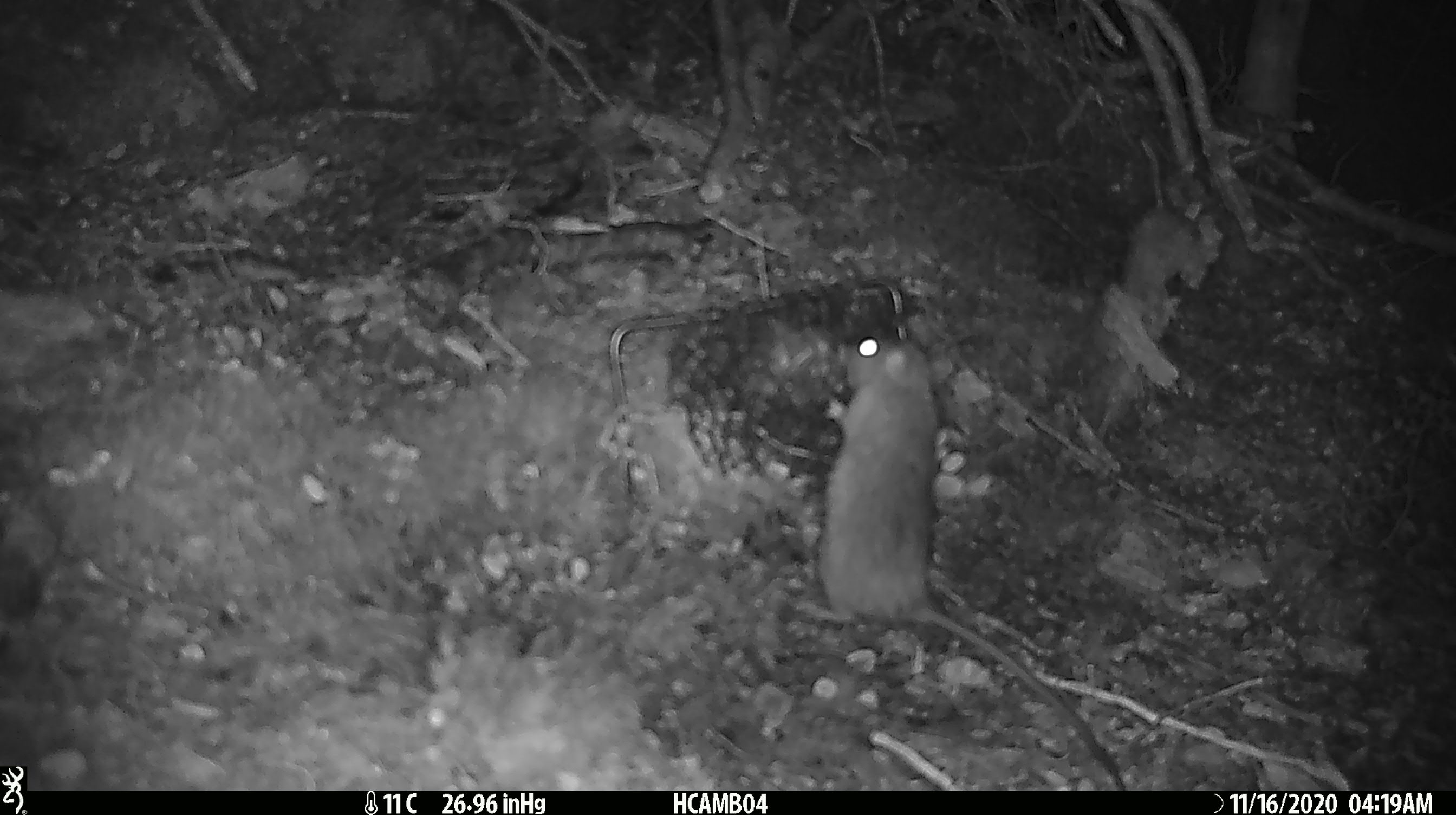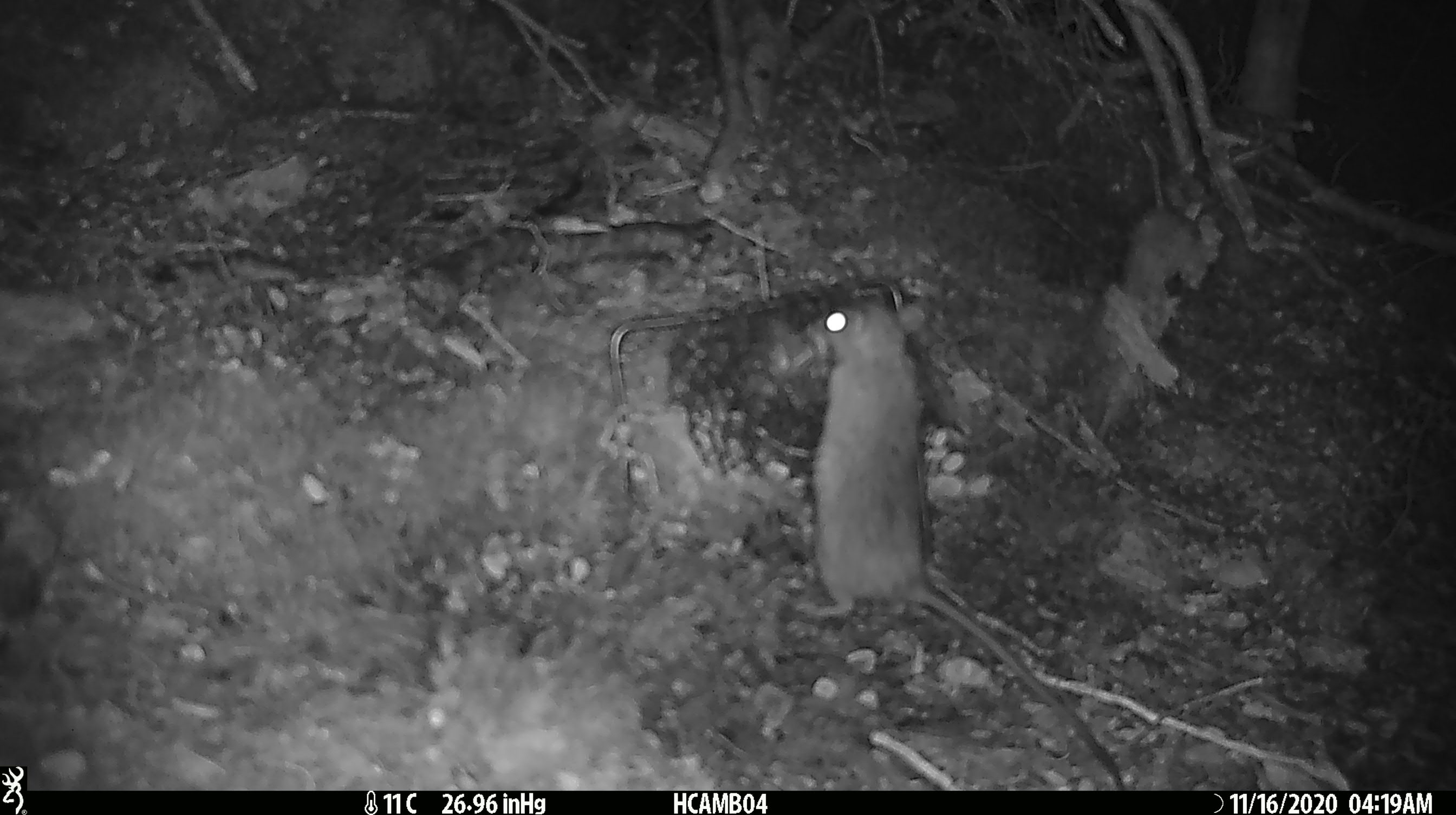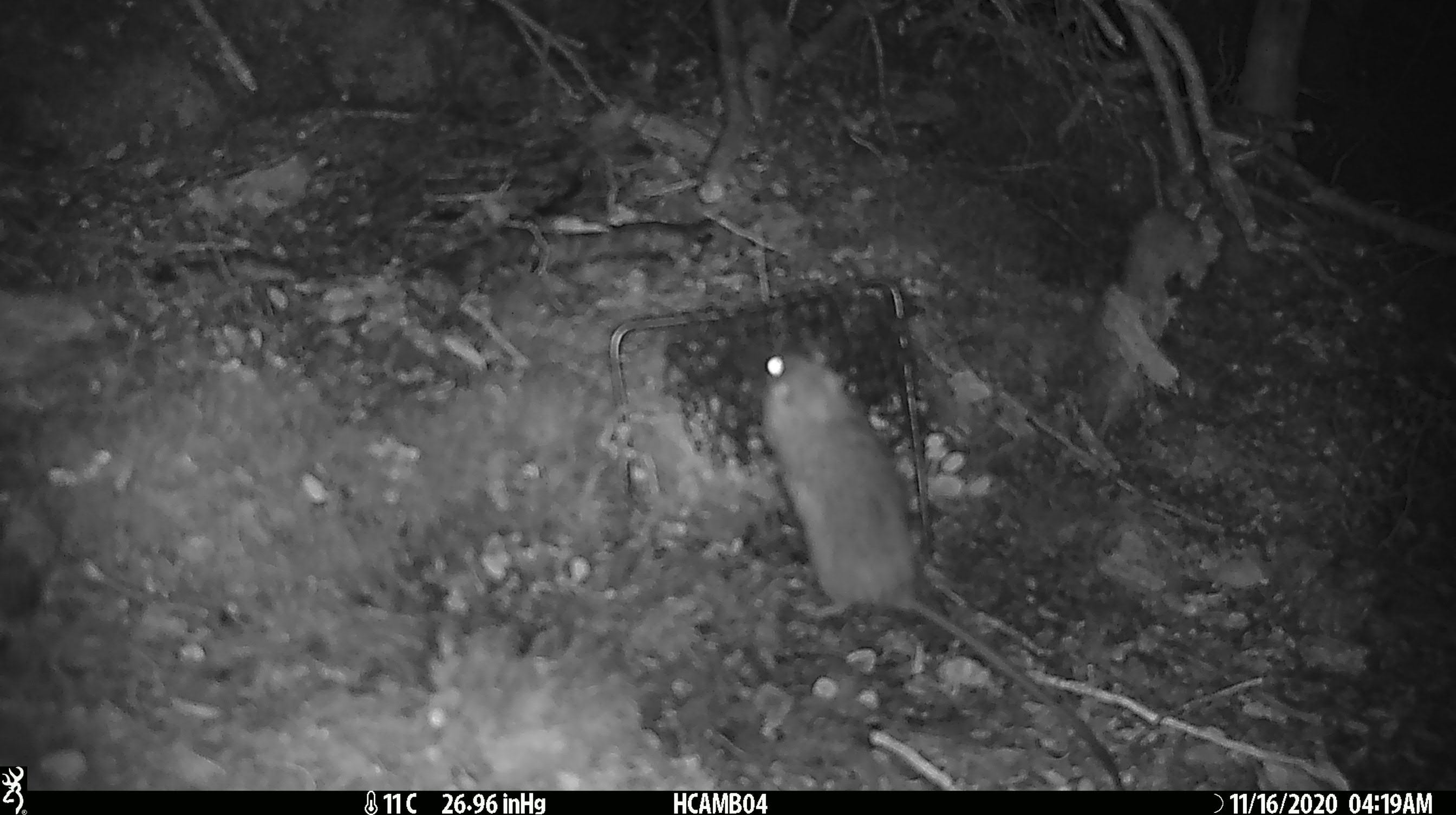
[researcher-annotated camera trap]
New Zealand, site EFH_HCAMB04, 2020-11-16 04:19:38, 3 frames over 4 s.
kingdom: Animalia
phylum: Chordata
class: Mammalia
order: Rodentia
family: Muridae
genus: Rattus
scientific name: Rattus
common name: rat